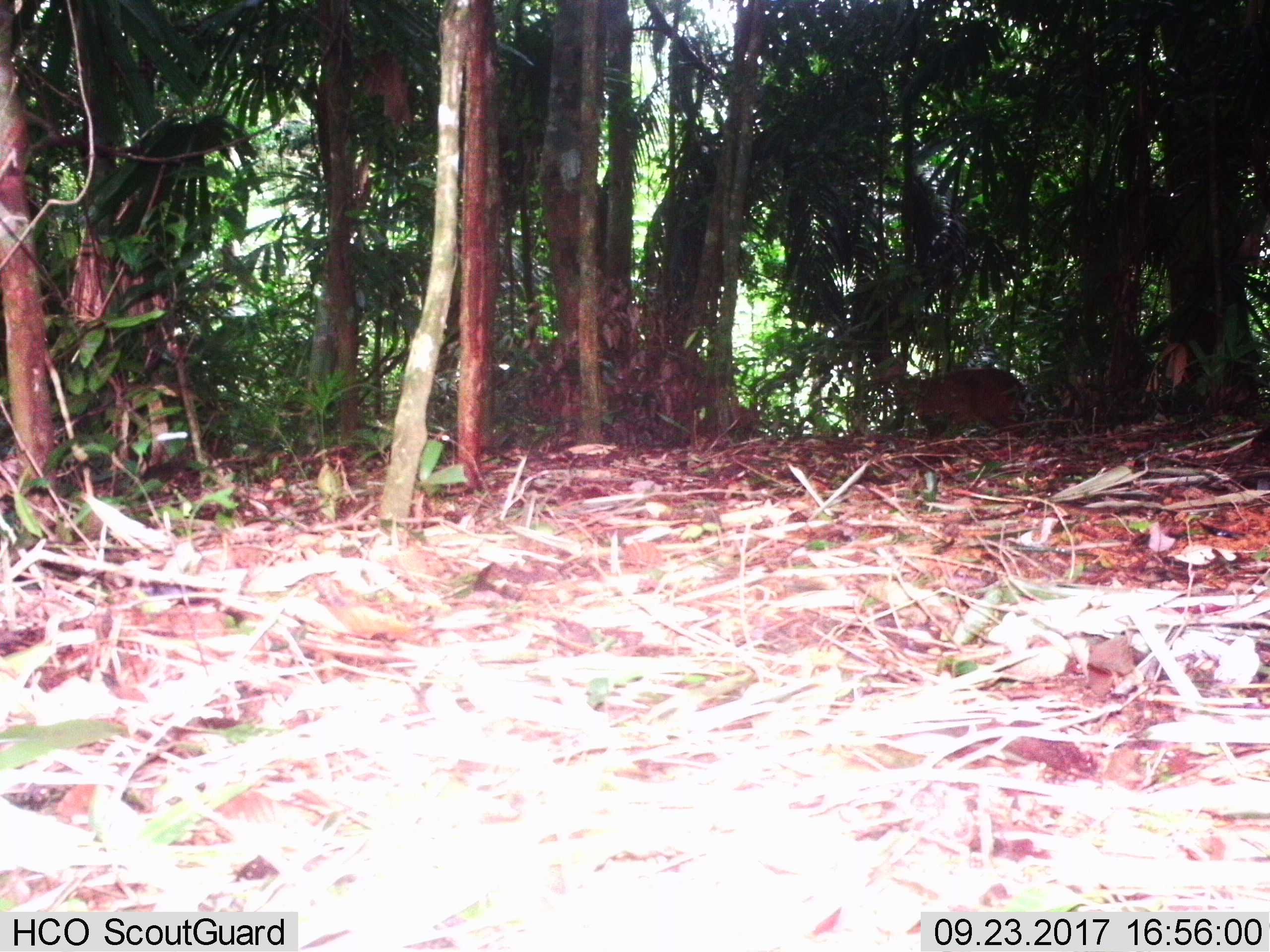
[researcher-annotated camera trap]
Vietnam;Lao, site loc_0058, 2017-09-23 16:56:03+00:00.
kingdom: Animalia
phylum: Chordata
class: Mammalia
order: Artiodactyla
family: Cervidae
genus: Muntiacus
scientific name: Muntiacus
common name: muntjacs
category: unidentified muntjac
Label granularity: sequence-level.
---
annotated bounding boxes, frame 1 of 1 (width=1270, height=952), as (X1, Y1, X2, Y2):
unidentified muntjac: (873, 355, 1030, 436)